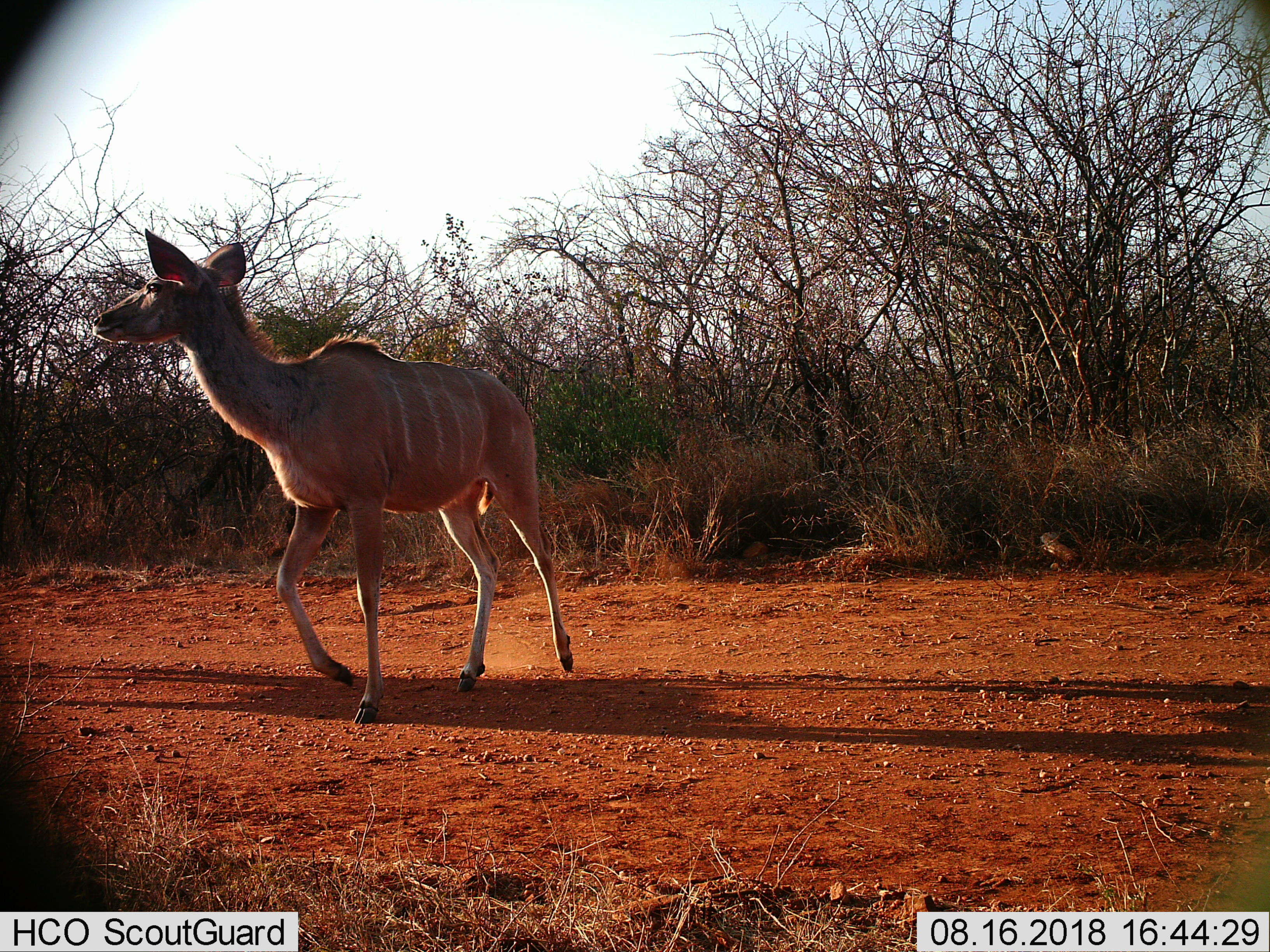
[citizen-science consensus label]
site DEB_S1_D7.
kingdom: Animalia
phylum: Chordata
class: Mammalia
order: Artiodactyla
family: Bovidae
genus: Tragelaphus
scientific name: Tragelaphus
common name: kudu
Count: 1.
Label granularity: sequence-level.